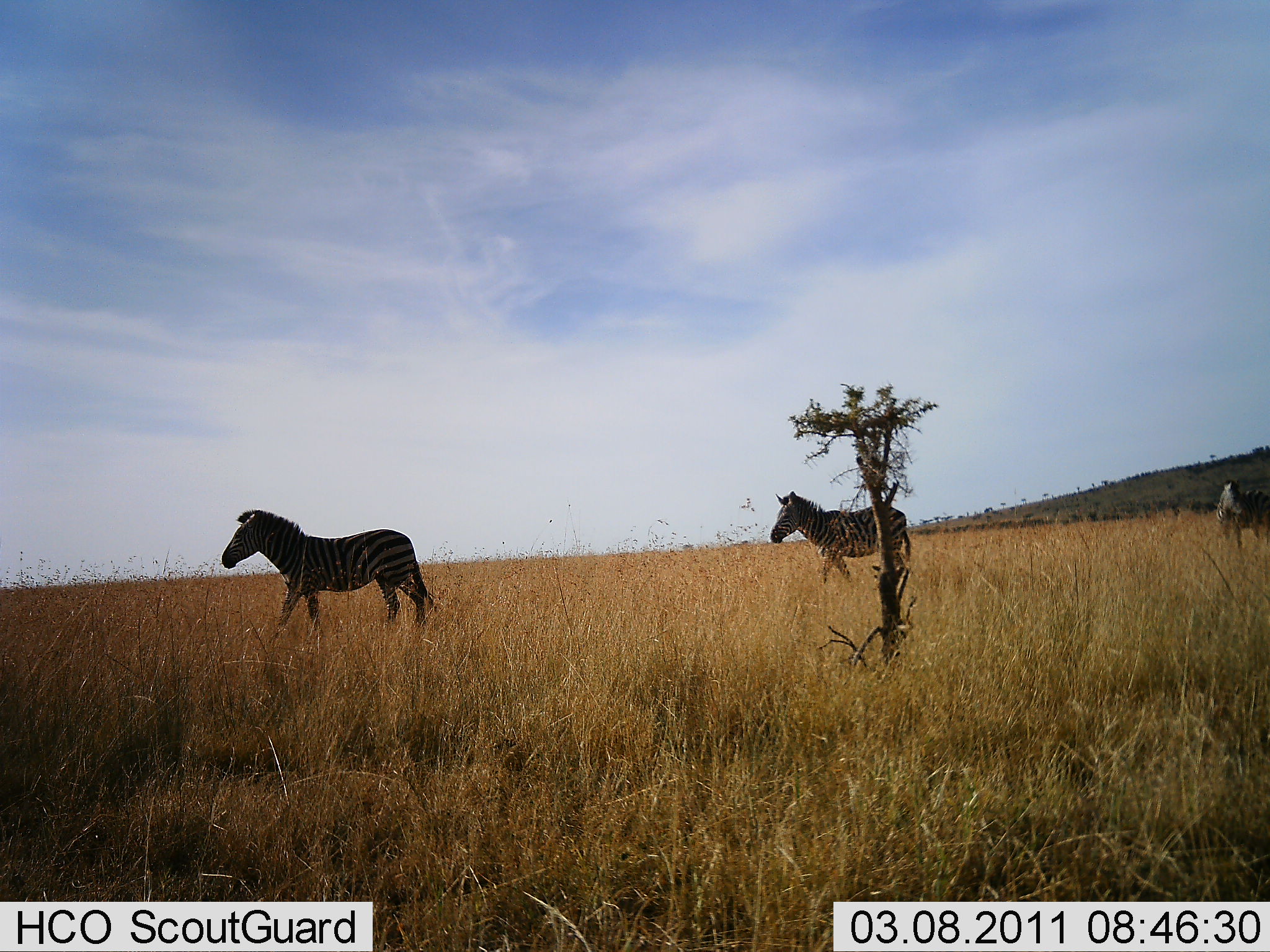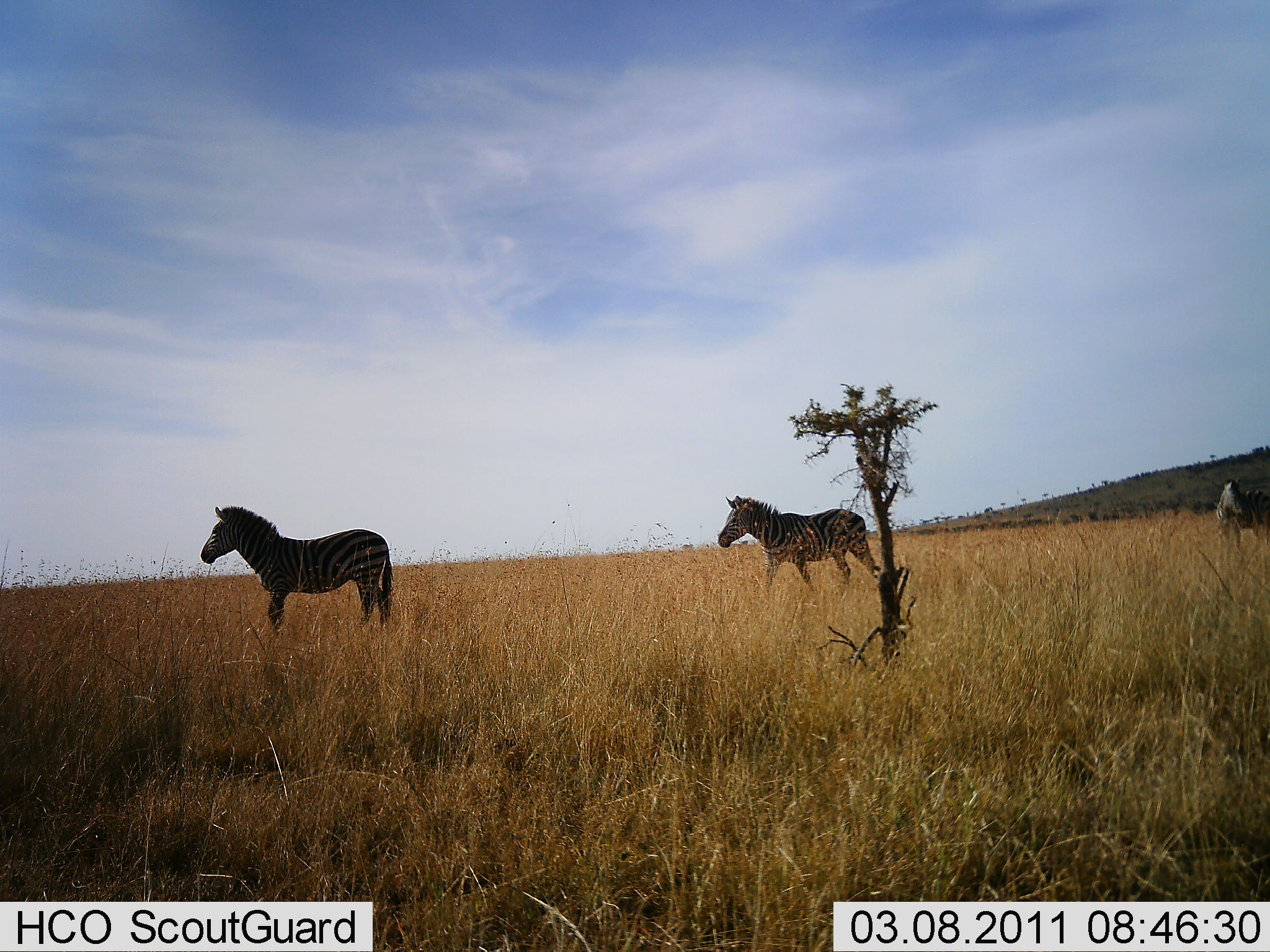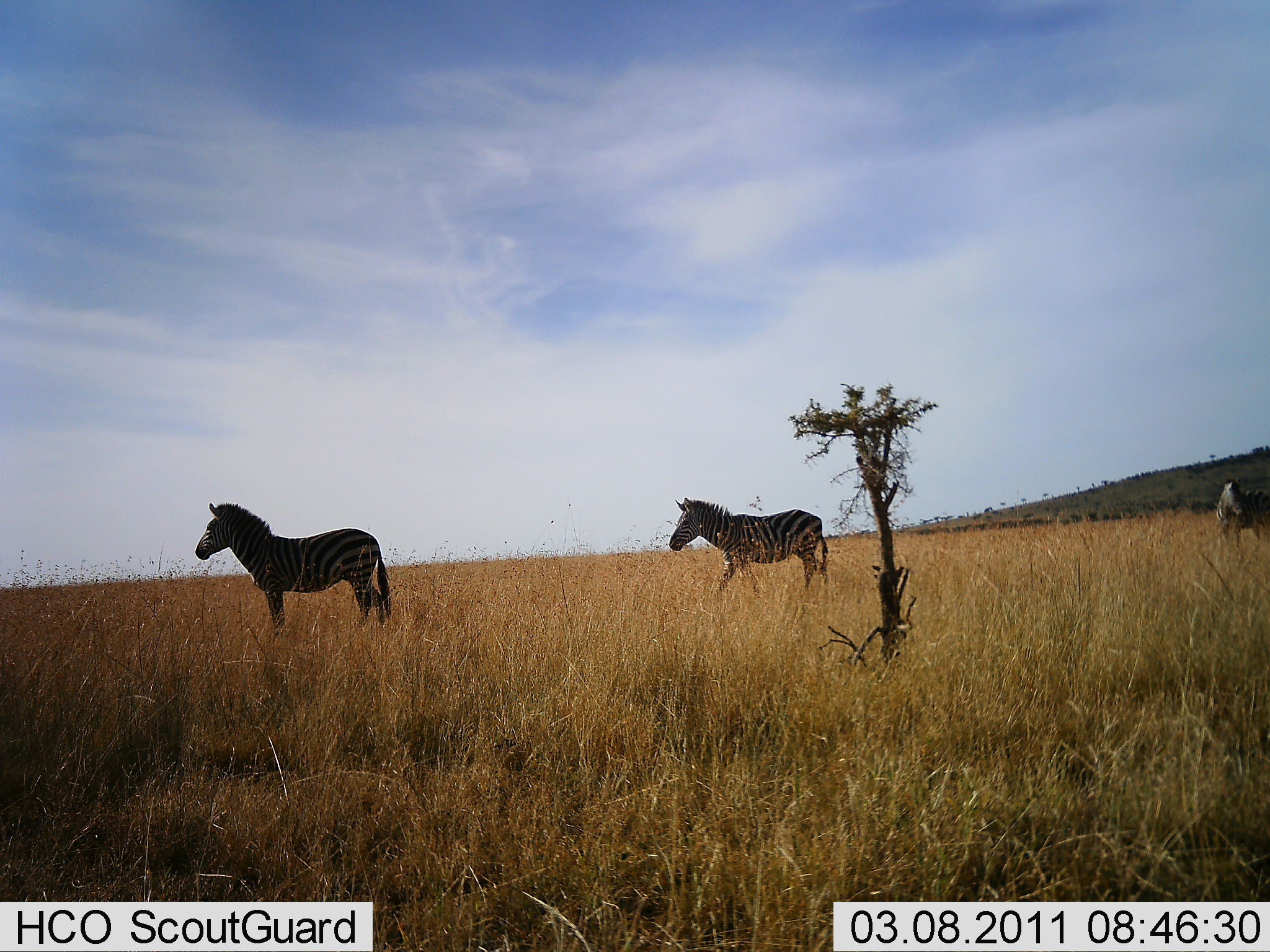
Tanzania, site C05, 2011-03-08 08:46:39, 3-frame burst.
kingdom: Animalia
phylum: Chordata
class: Mammalia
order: Perissodactyla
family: Equidae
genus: Equus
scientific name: Equus quagga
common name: plains zebra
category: zebra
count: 3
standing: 45%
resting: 0%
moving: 100%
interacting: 0%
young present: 0%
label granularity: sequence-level